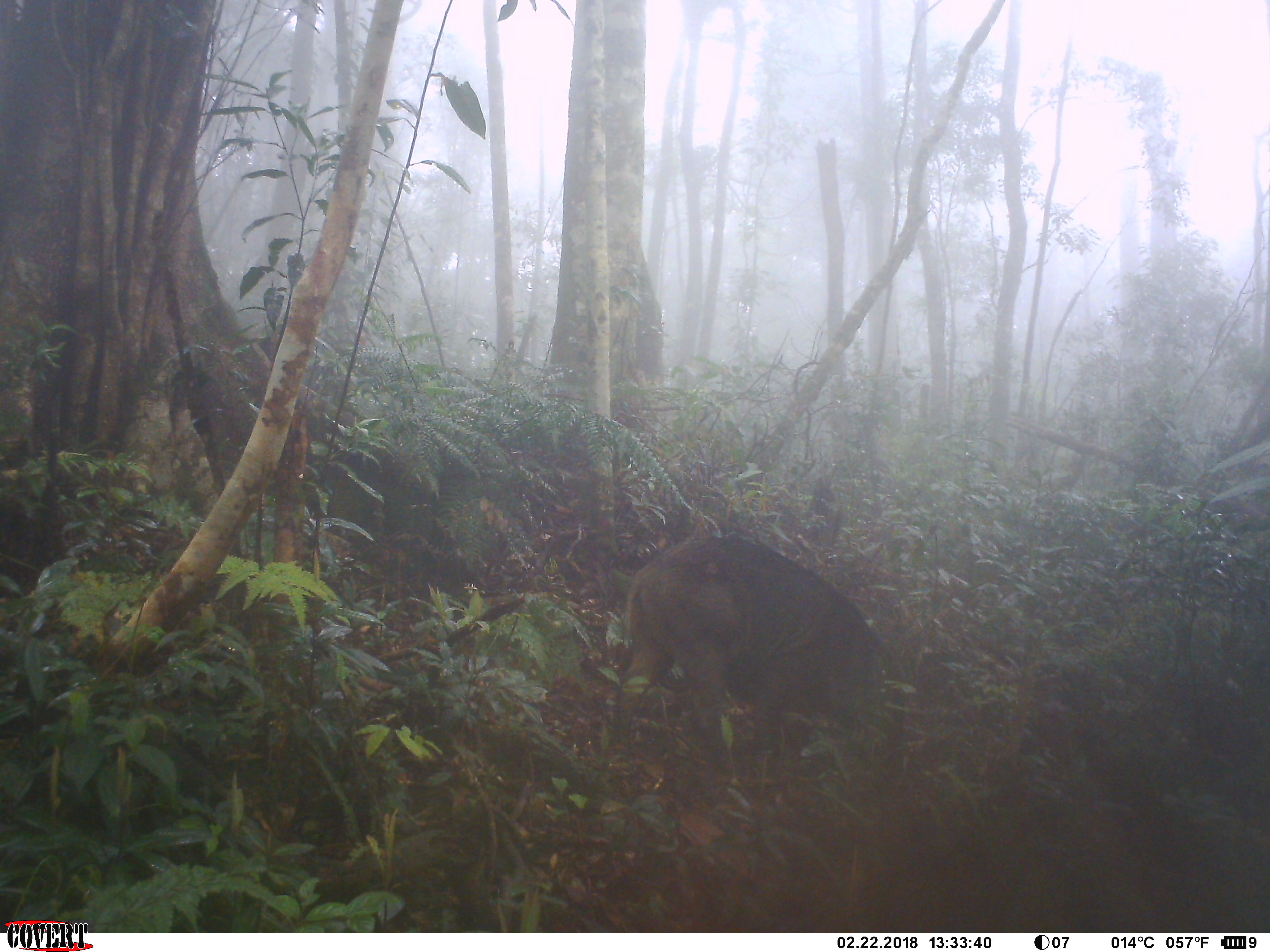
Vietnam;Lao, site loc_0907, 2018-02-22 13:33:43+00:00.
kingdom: Animalia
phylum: Chordata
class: Mammalia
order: Artiodactyla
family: Suidae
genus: Sus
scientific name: Sus scrofa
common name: eurasian wild pig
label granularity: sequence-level